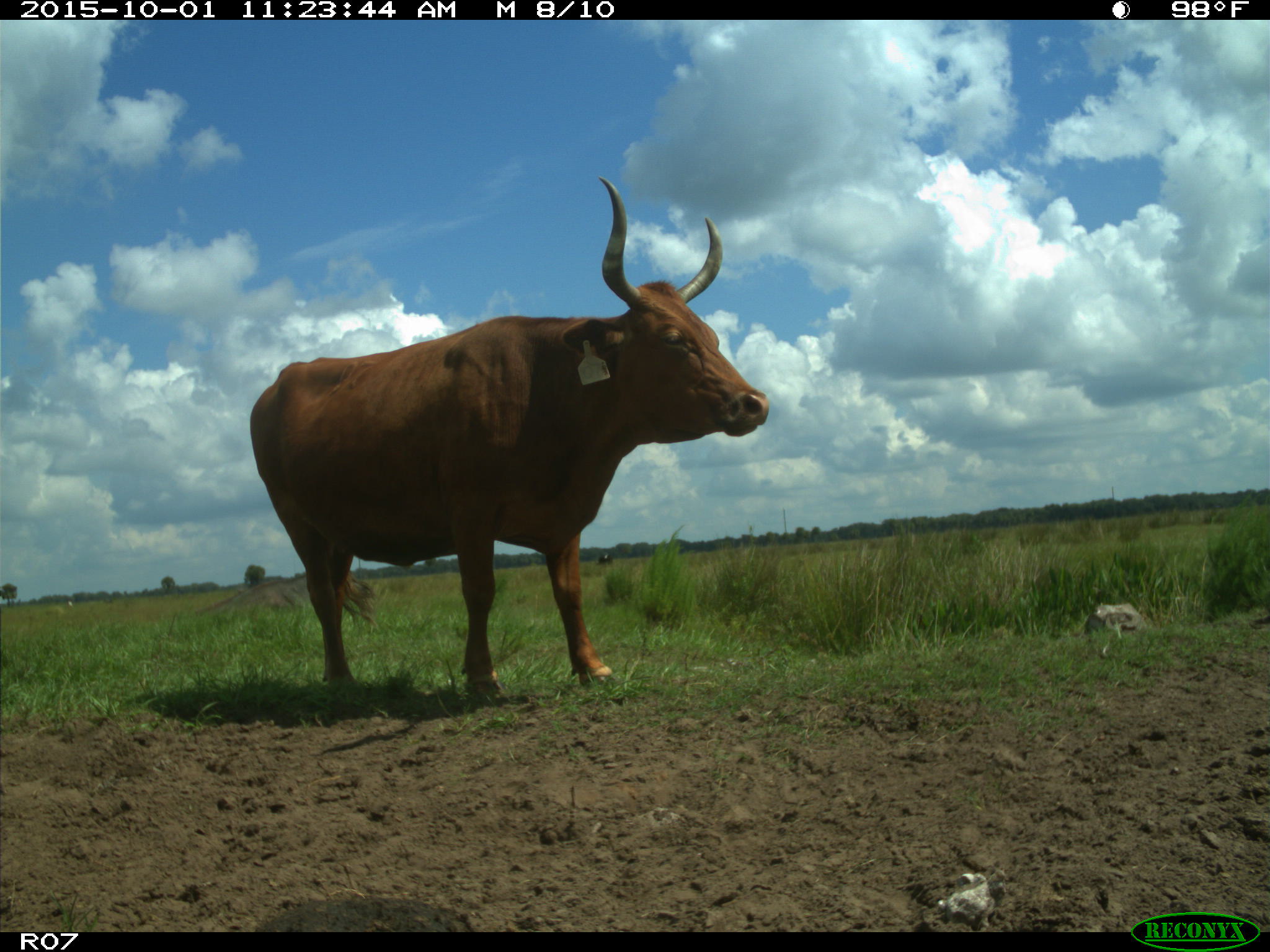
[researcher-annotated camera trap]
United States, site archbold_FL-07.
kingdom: Animalia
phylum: Chordata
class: Mammalia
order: Artiodactyla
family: Bovidae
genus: Bos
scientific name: Bos taurus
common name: domestic cow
Bos taurus (domestic cow).